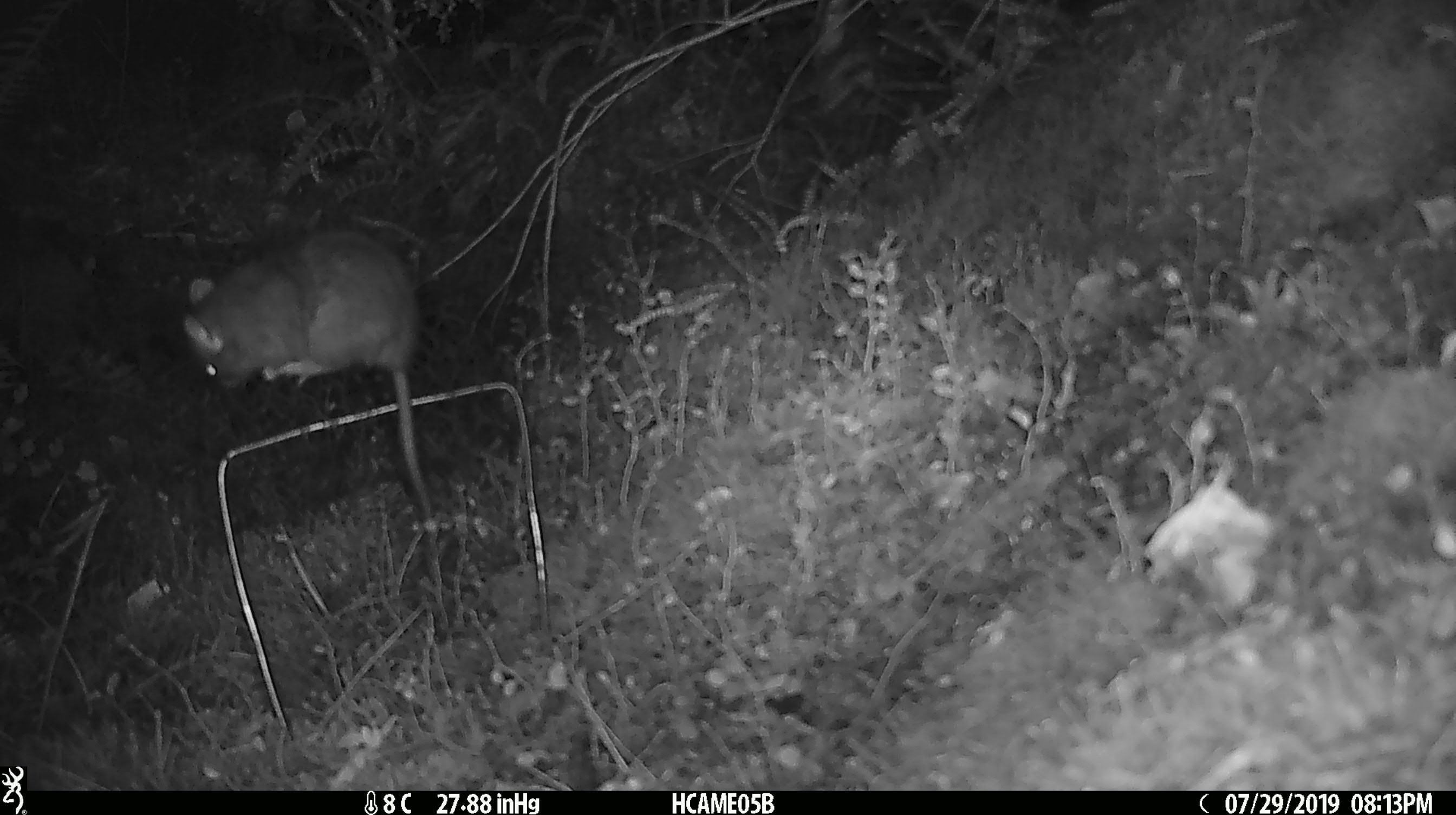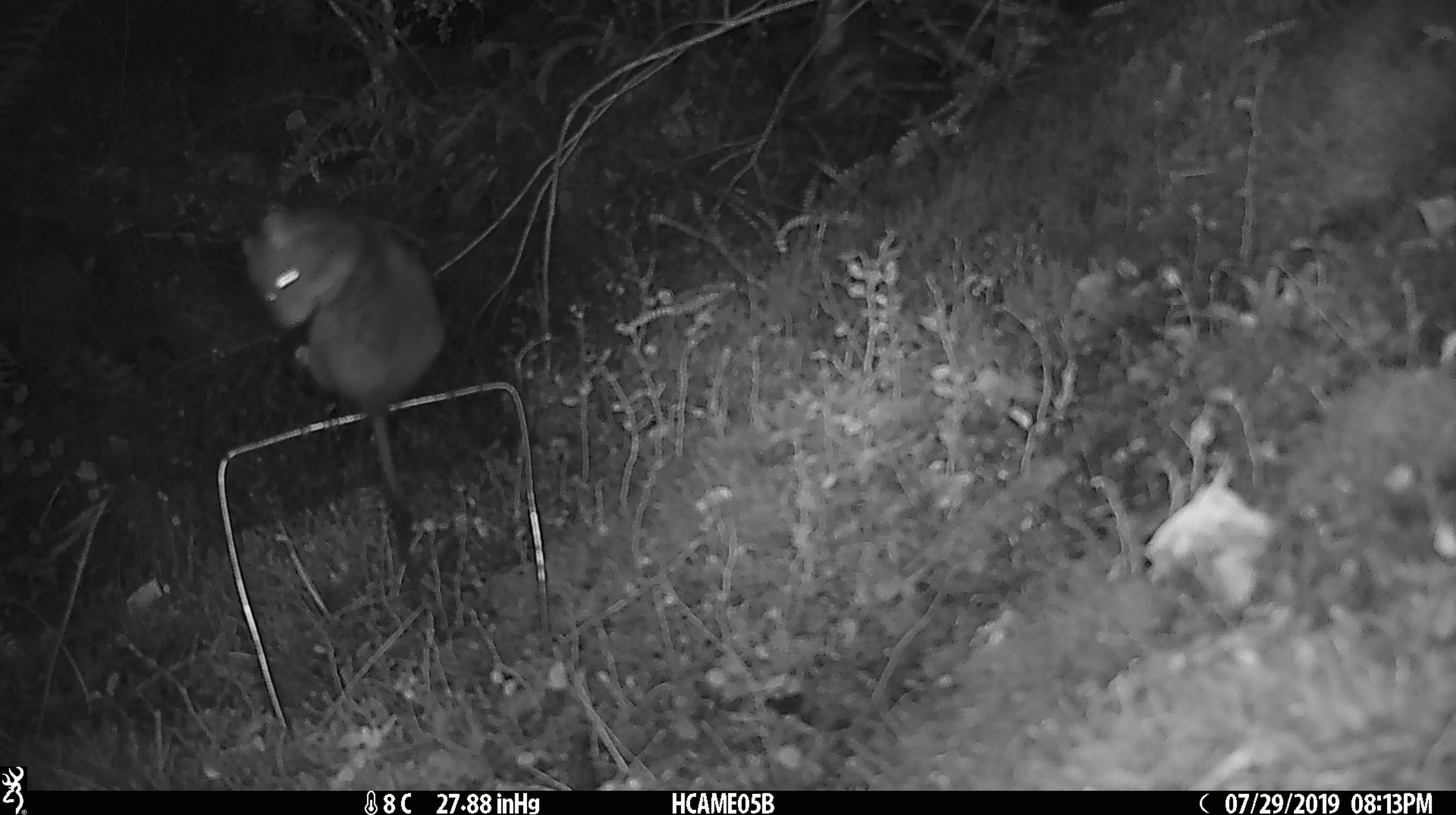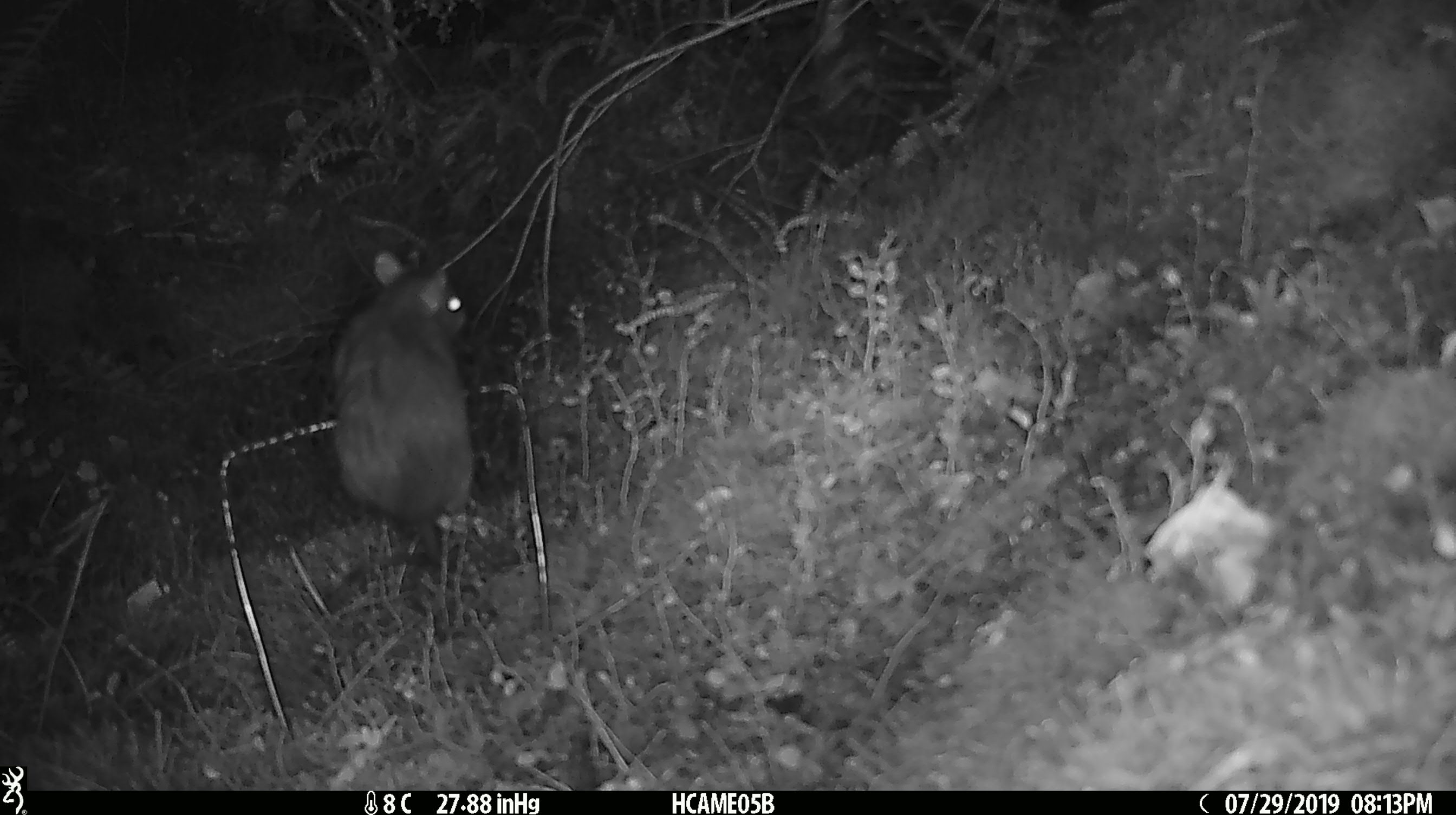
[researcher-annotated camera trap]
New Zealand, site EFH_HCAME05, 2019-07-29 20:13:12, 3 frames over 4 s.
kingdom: Animalia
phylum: Chordata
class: Mammalia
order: Rodentia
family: Muridae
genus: Rattus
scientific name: Rattus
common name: rat